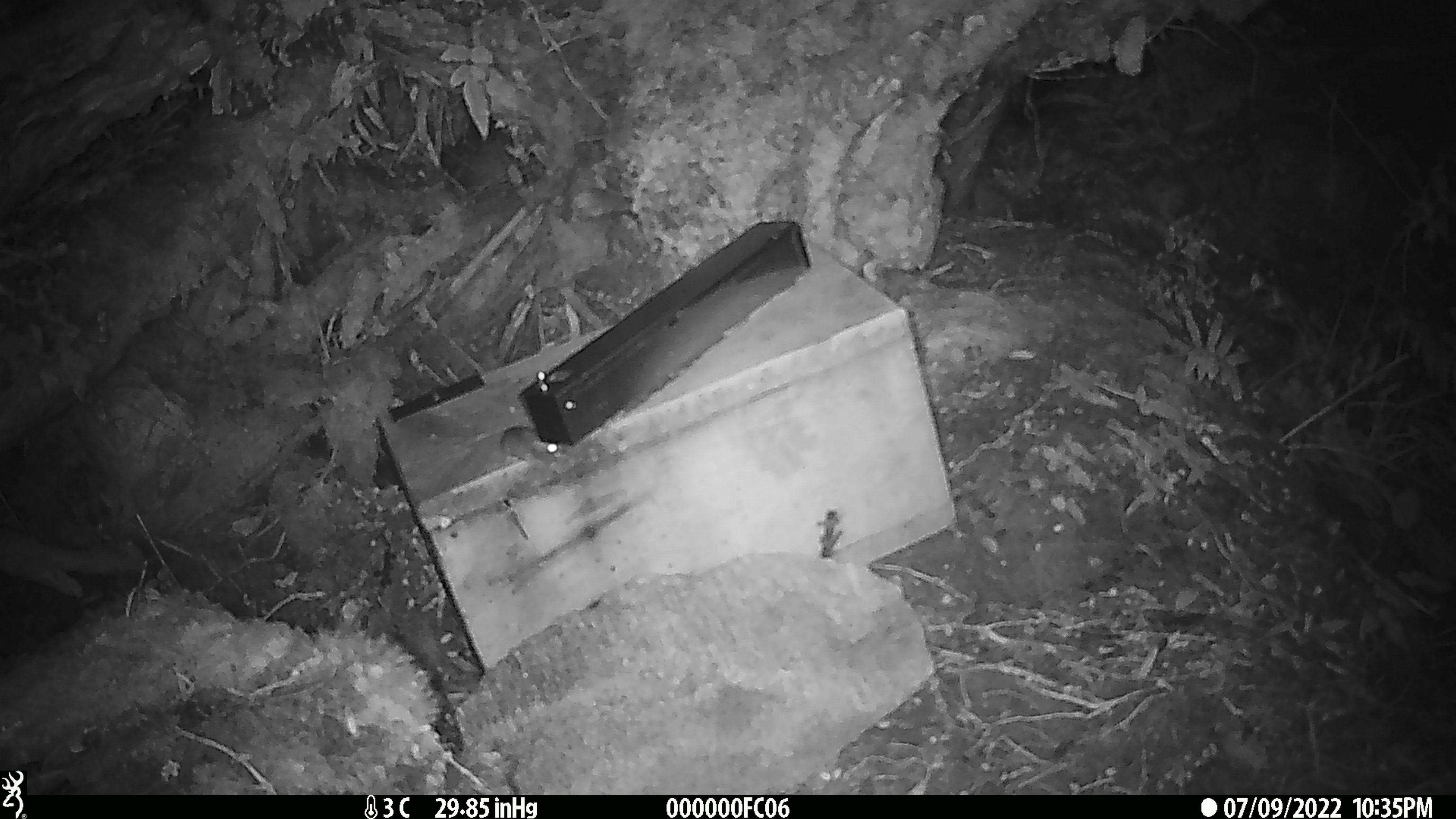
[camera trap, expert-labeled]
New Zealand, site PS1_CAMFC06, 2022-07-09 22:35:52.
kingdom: Animalia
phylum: Chordata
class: Mammalia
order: Rodentia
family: Muridae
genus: Mus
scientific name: Mus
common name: mouse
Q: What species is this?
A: Mouse (Mus).